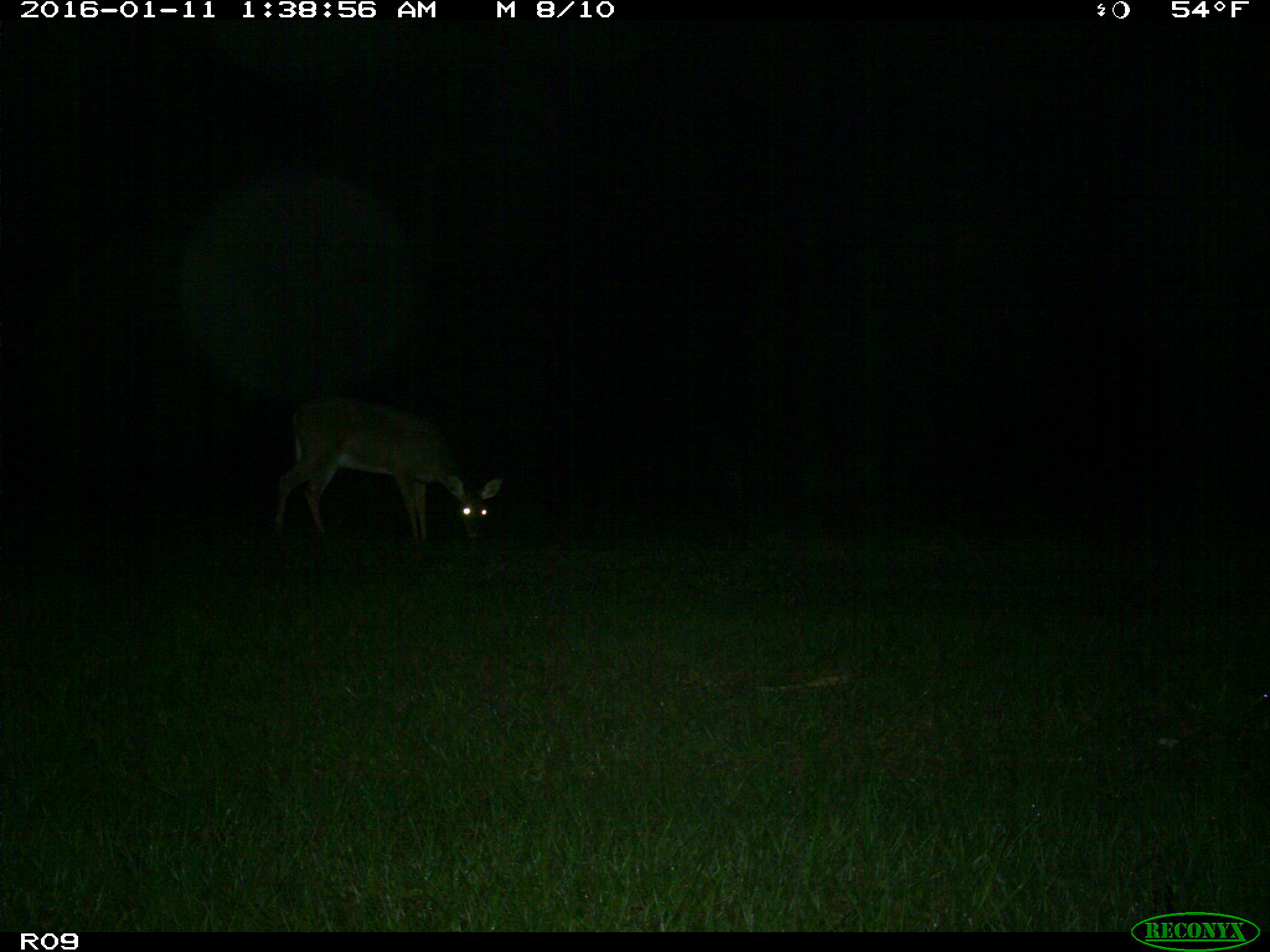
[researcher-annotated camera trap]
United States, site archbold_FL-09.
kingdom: Animalia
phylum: Chordata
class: Mammalia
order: Artiodactyla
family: Cervidae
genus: Odocoileus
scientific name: Odocoileus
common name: deer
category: unidentified deer